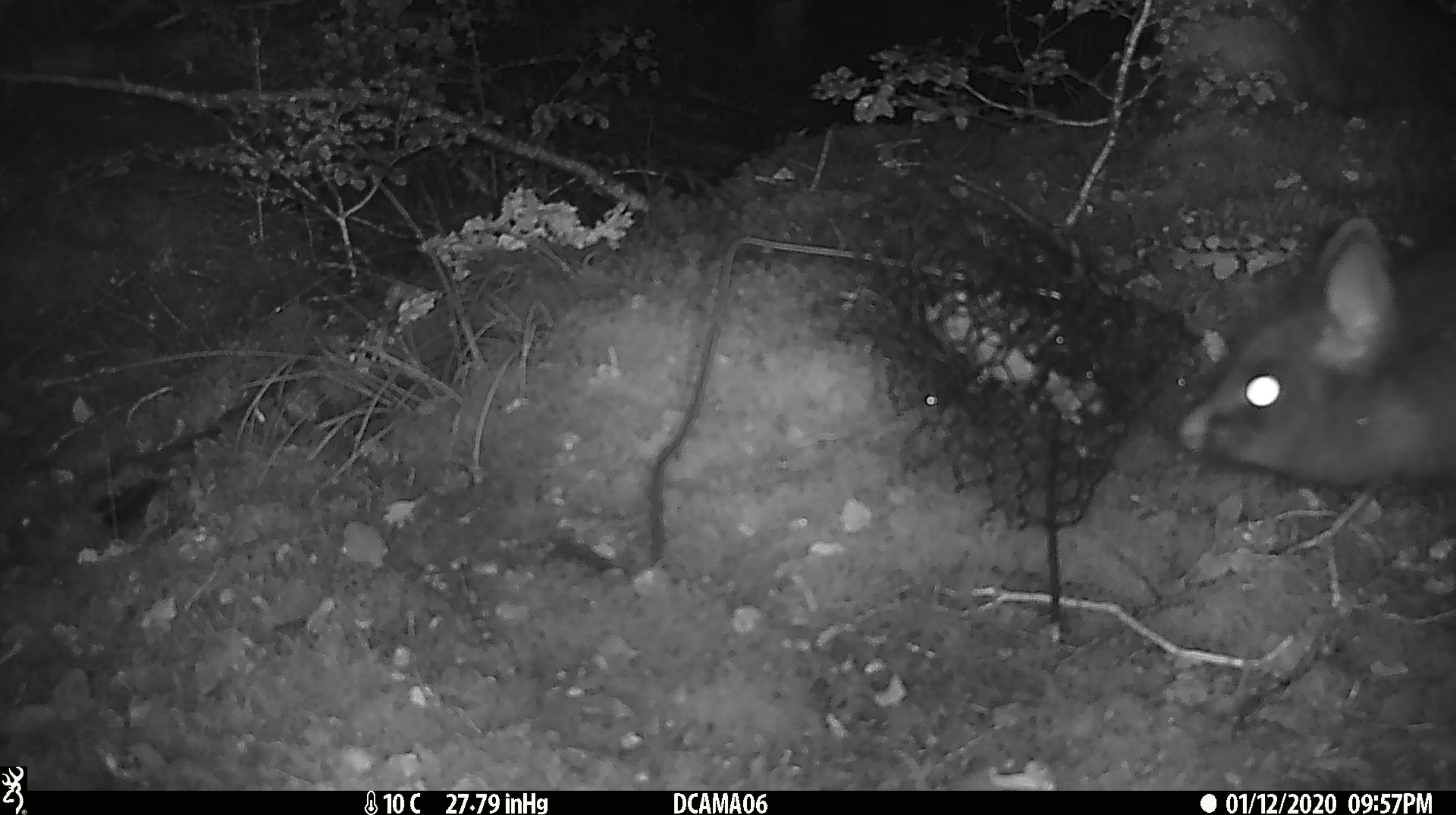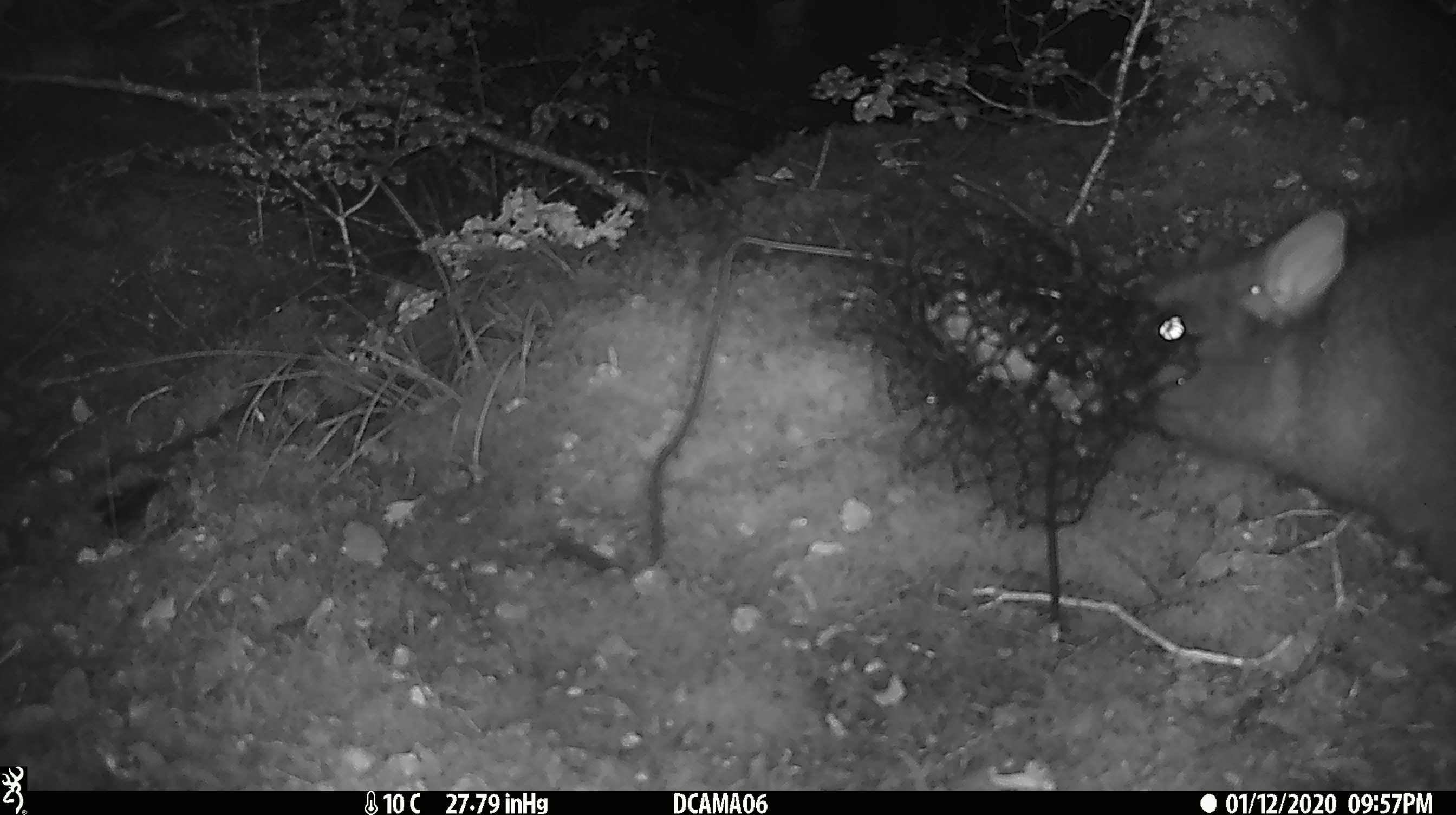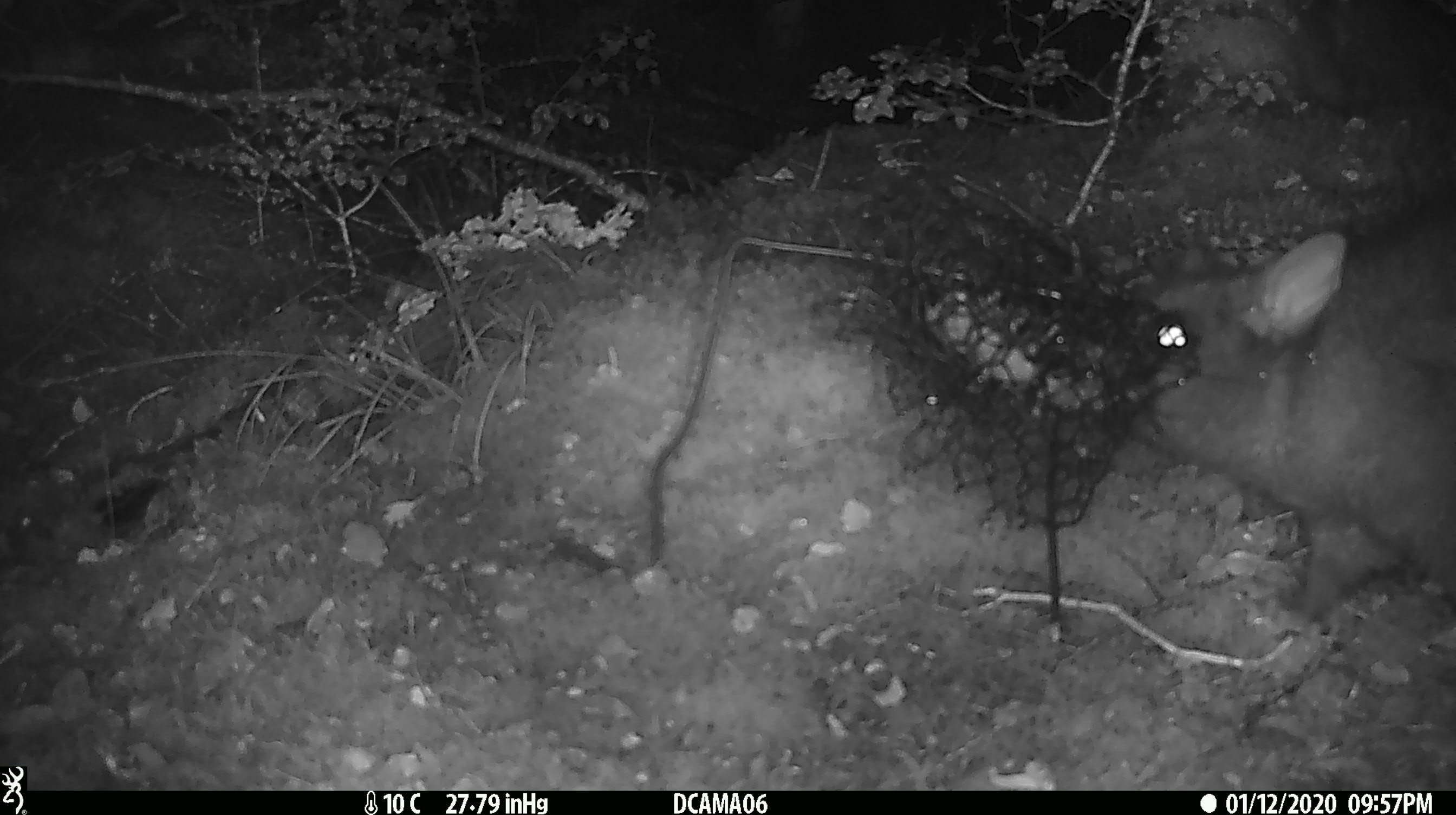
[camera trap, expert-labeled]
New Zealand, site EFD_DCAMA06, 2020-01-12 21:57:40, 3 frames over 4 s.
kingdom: Animalia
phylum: Chordata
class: Mammalia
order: Diprotodontia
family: Phalangeridae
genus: Trichosurus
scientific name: Trichosurus vulpecula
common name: common brushtail possum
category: possum